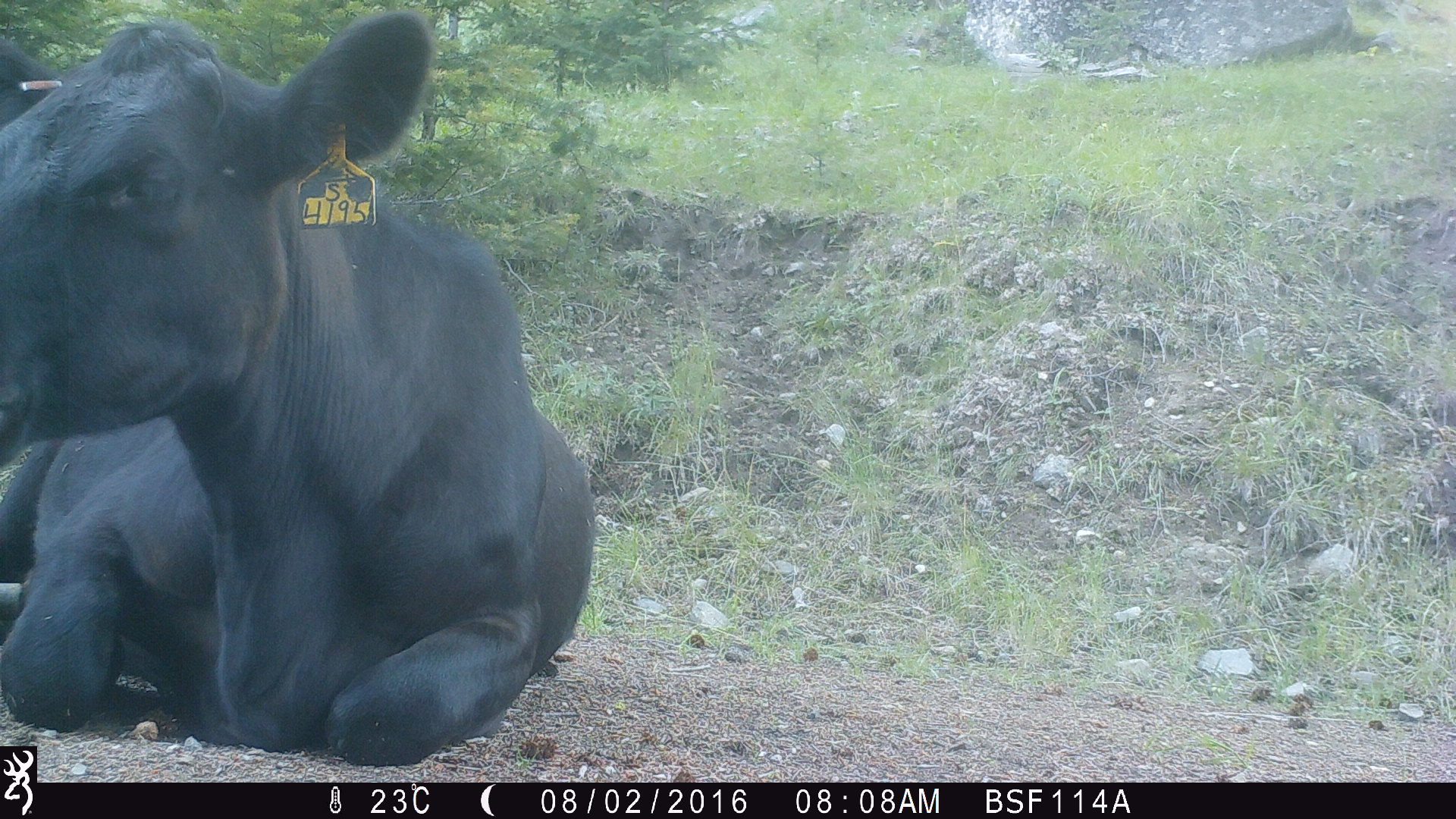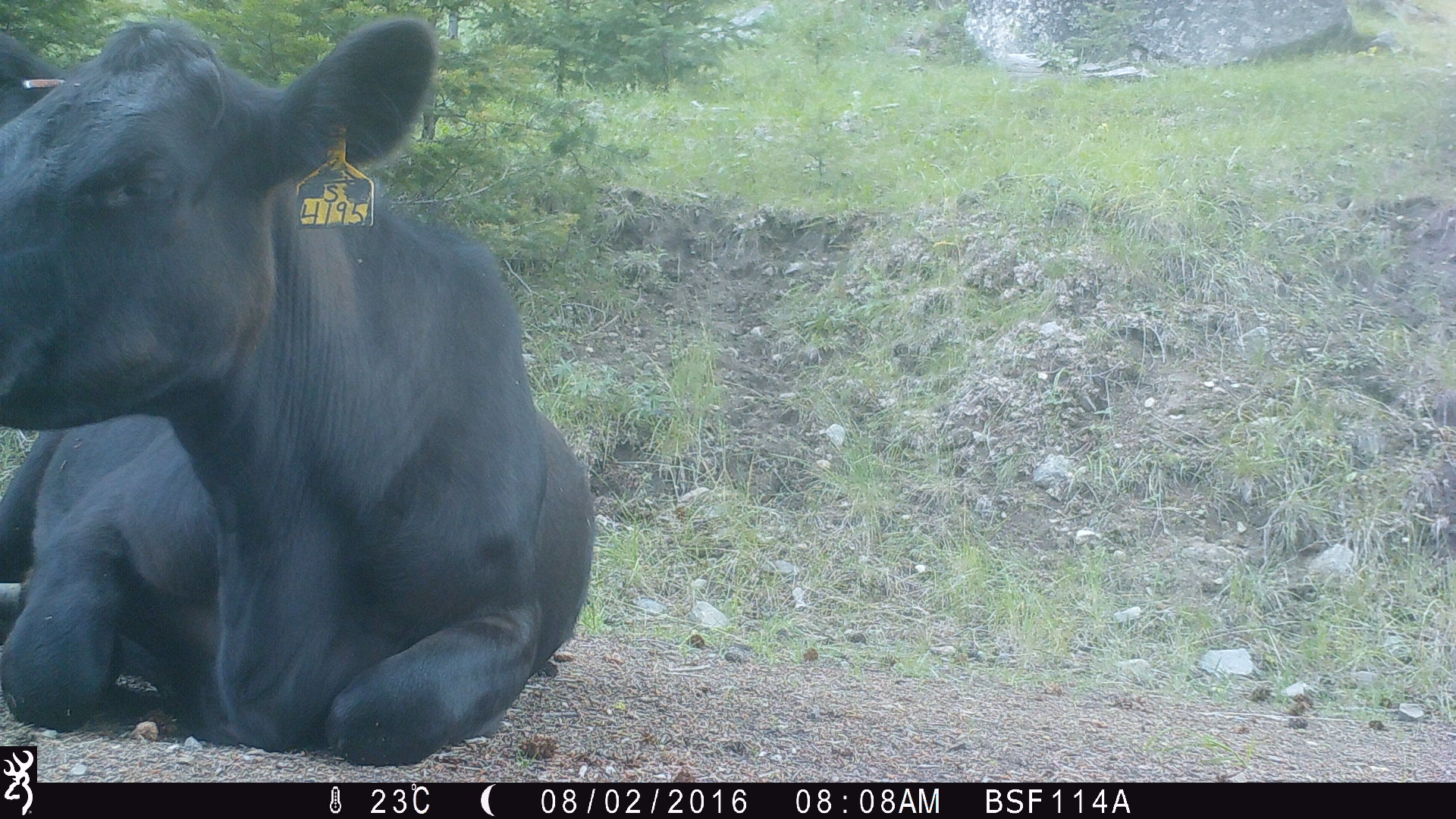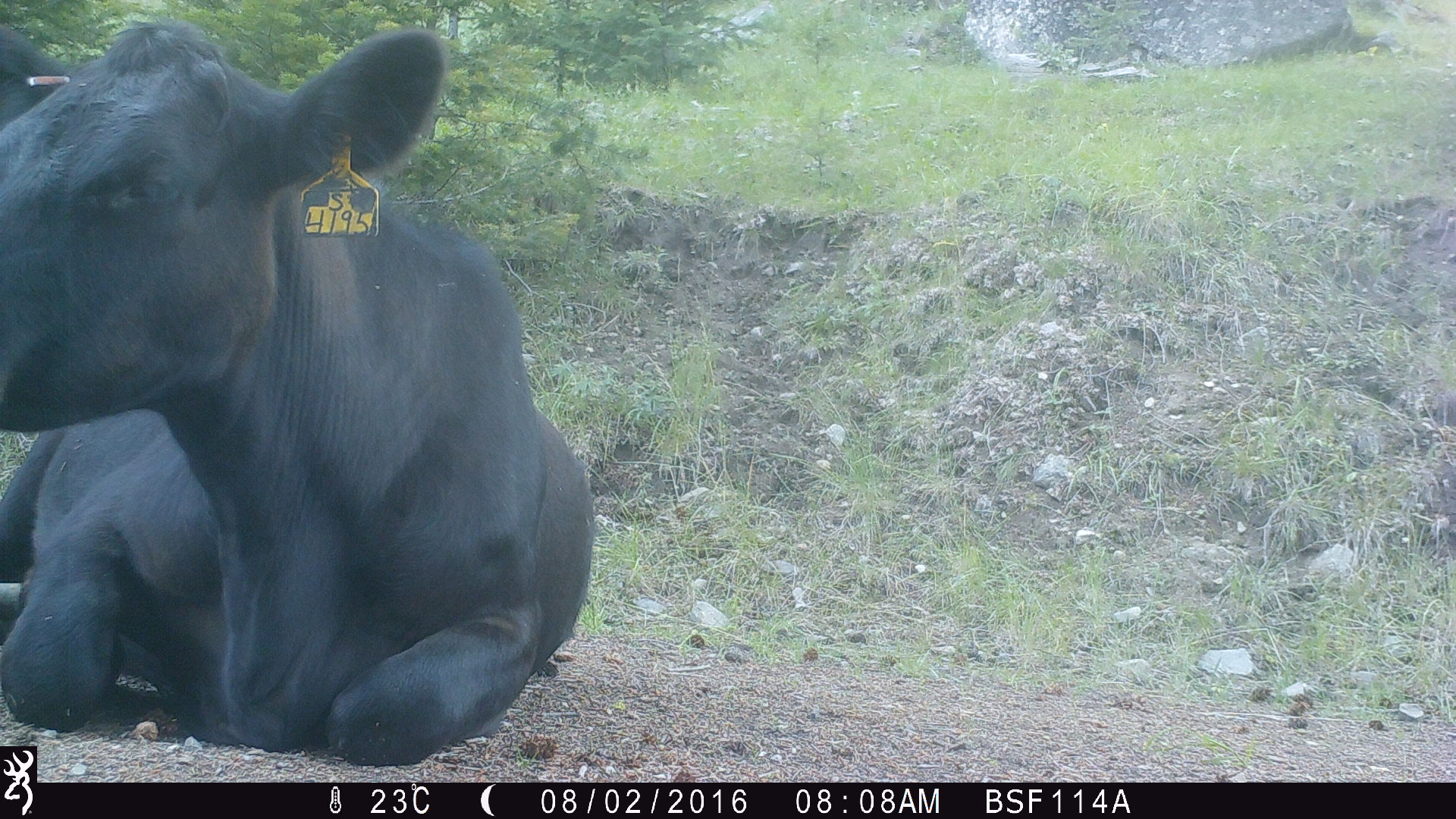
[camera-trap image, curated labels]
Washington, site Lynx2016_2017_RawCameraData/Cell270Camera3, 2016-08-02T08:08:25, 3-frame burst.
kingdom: Animalia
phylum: Chordata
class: Mammalia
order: Artiodactyla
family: Bovidae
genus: Bos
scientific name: Bos taurus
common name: domestic cattle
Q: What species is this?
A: Domestic cattle (Bos taurus).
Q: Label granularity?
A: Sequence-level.